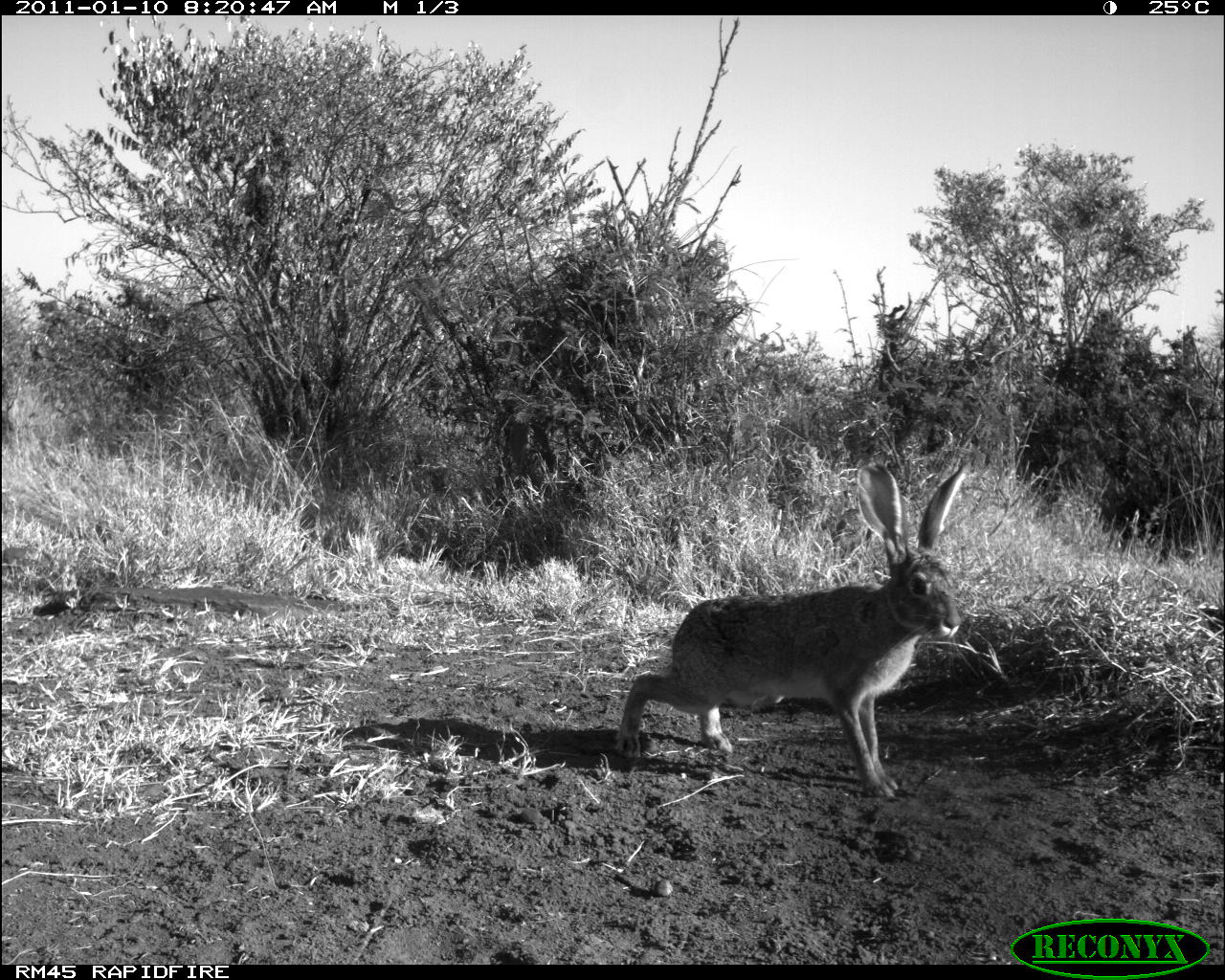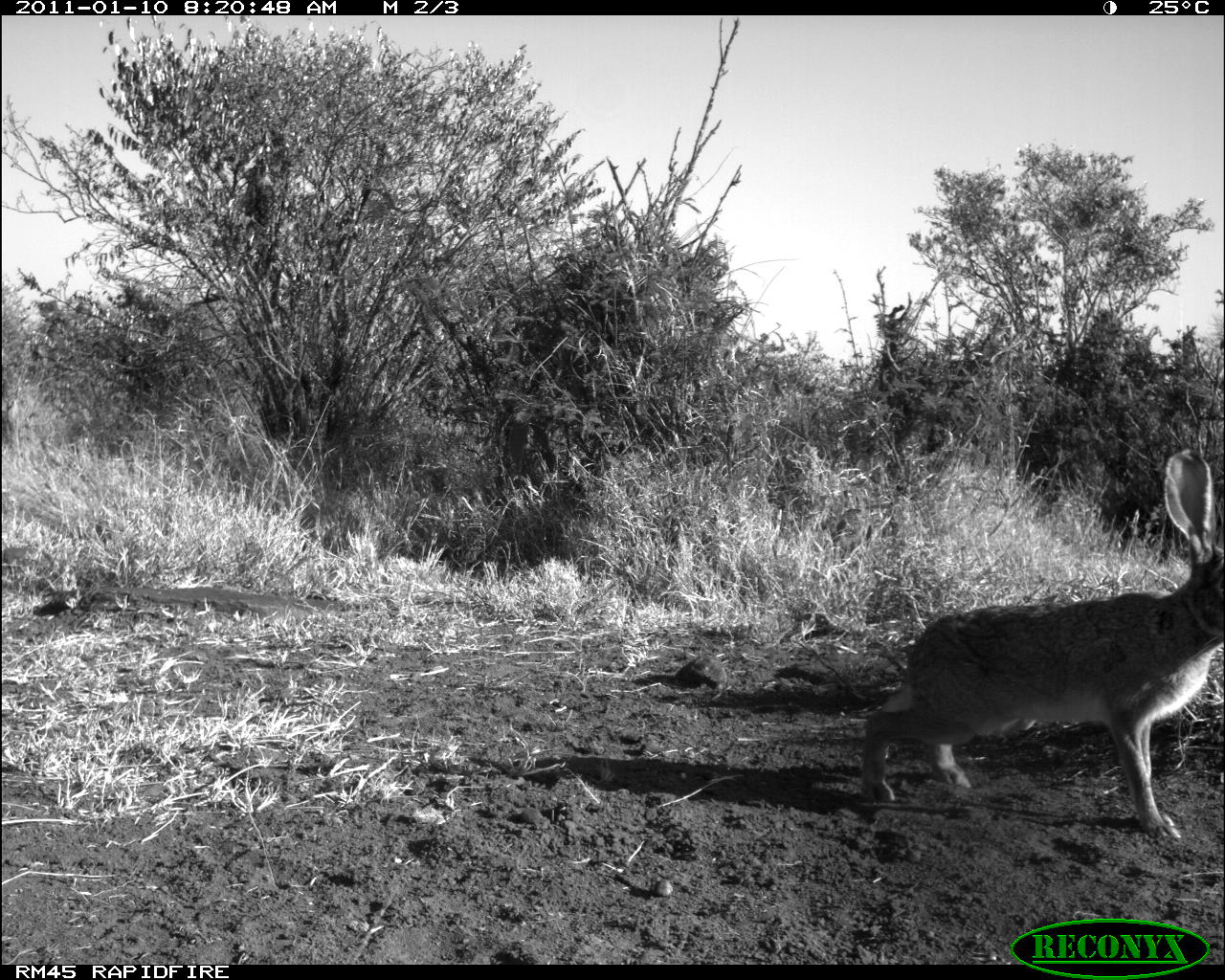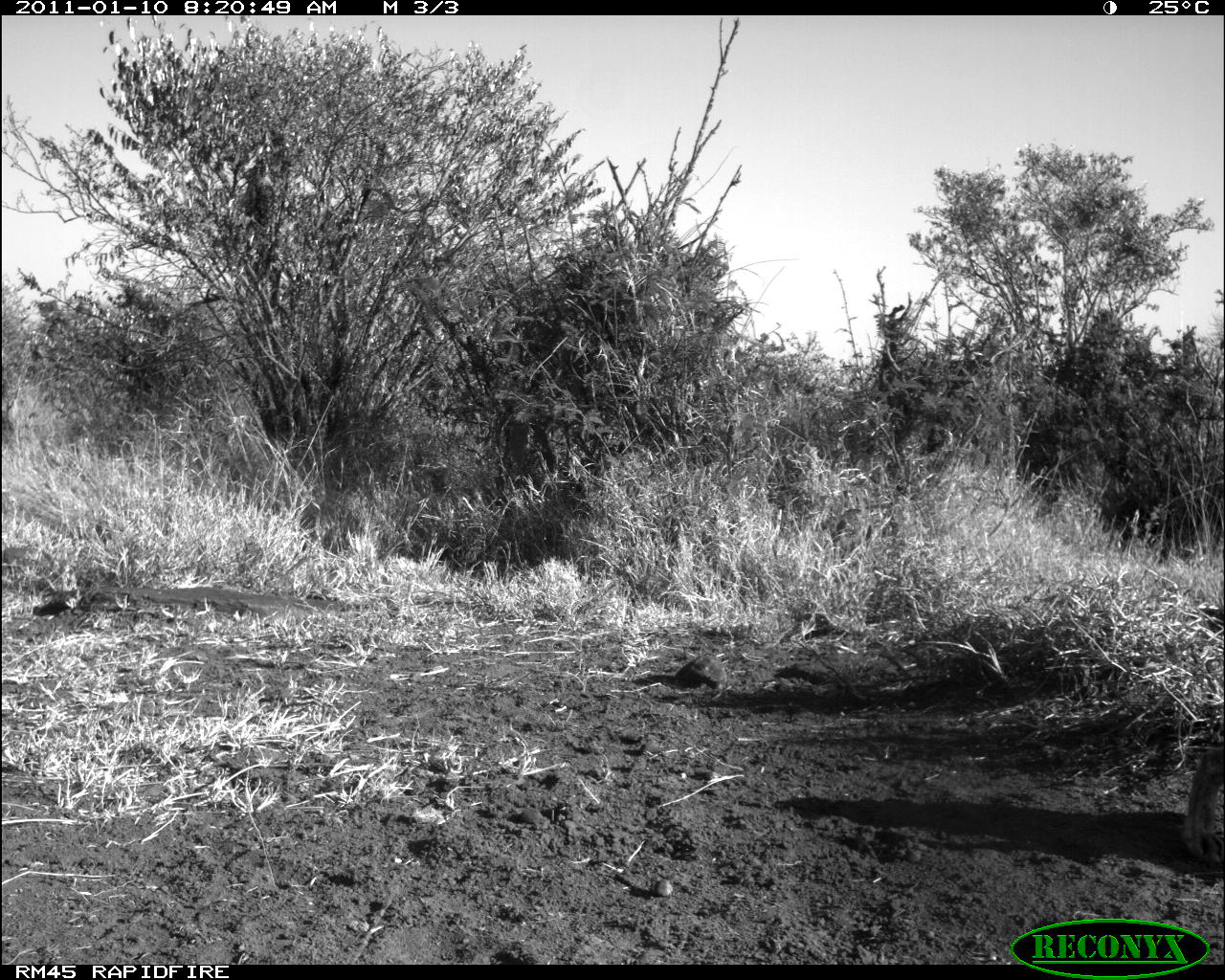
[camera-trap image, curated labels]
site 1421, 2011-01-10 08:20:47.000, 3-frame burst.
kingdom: Animalia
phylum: Chordata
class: Mammalia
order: Lagomorpha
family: Leporidae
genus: Lepus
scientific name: Lepus saxatilis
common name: scrub hare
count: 1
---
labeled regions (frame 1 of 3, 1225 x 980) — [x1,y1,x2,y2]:
lepus saxatilis: [611,460,967,798]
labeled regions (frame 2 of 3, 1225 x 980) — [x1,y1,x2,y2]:
lepus saxatilis: [858,446,1220,841]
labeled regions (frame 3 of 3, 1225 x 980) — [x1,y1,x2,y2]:
lepus saxatilis: [1179,744,1223,864]